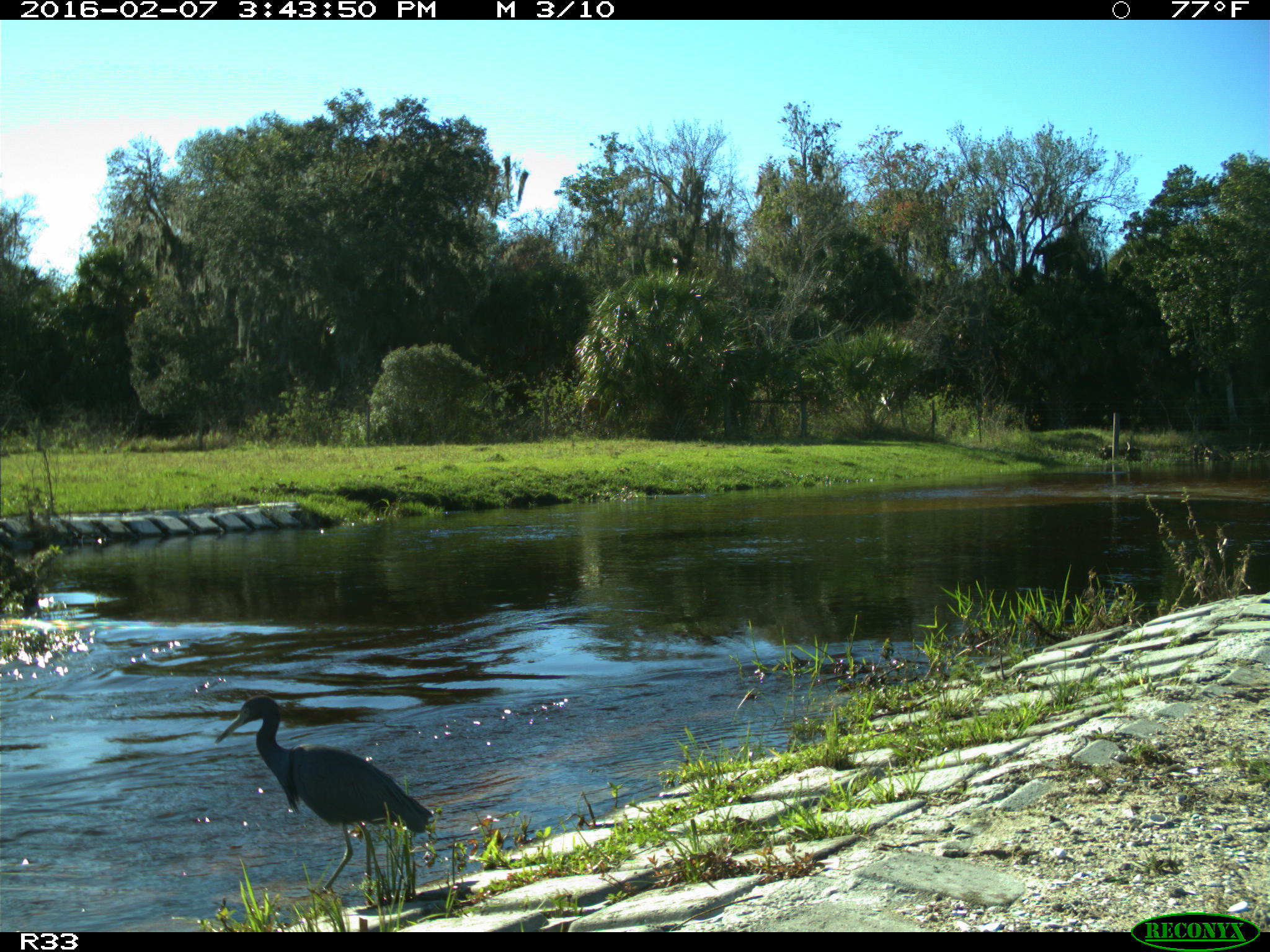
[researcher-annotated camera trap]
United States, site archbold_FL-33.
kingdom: Animalia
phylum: Chordata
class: Aves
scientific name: Aves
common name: birds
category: unidentified bird